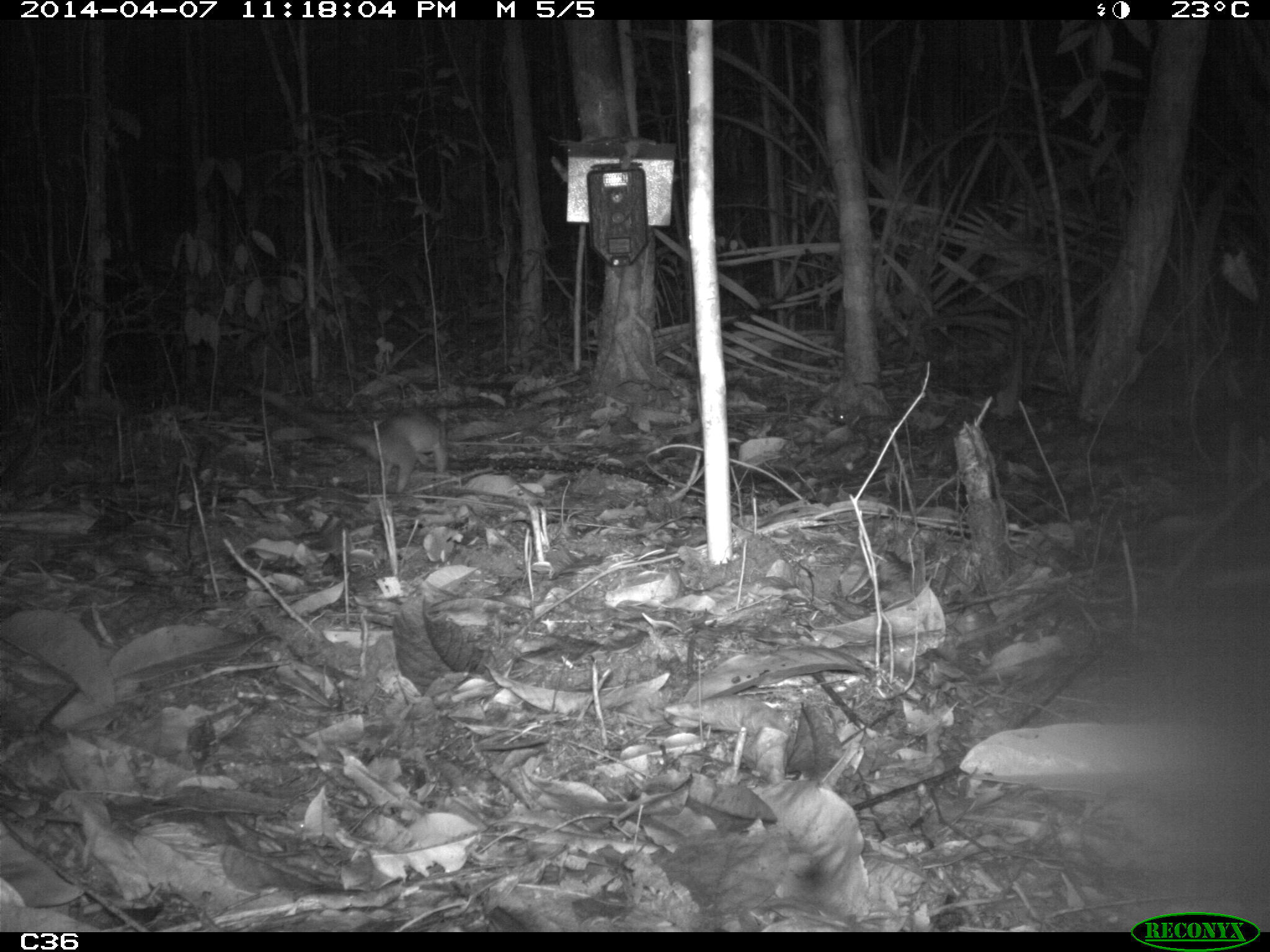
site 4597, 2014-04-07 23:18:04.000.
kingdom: Animalia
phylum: Chordata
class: Mammalia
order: Didelphimorphia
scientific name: Didelphimorphia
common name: opossum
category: unknown opossum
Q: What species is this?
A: Unknown opossum (opossum) (Didelphimorphia).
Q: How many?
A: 1.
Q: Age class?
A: Adult.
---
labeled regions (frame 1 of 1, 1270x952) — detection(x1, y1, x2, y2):
unknown opossum: detection(244, 385, 448, 494)